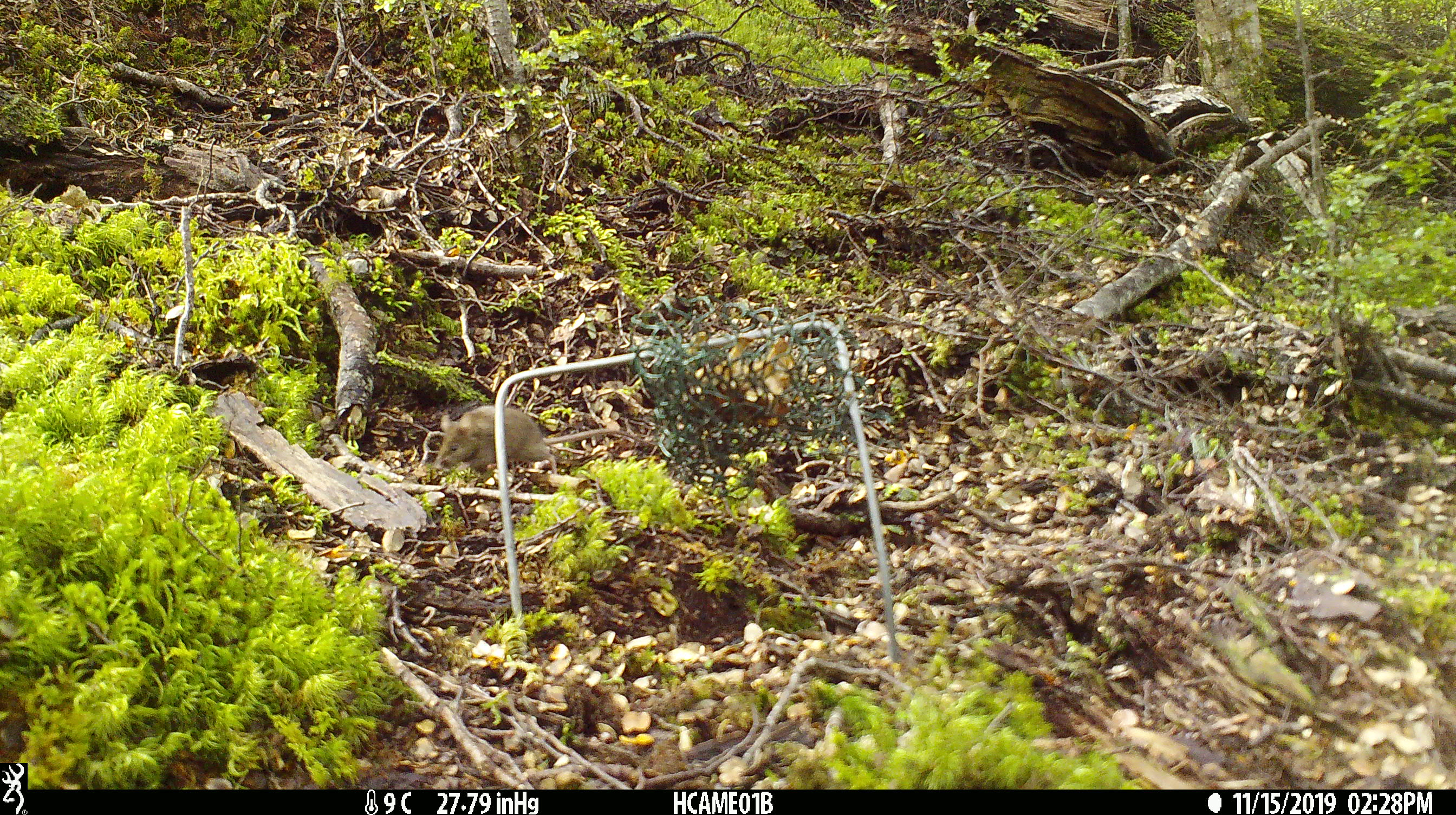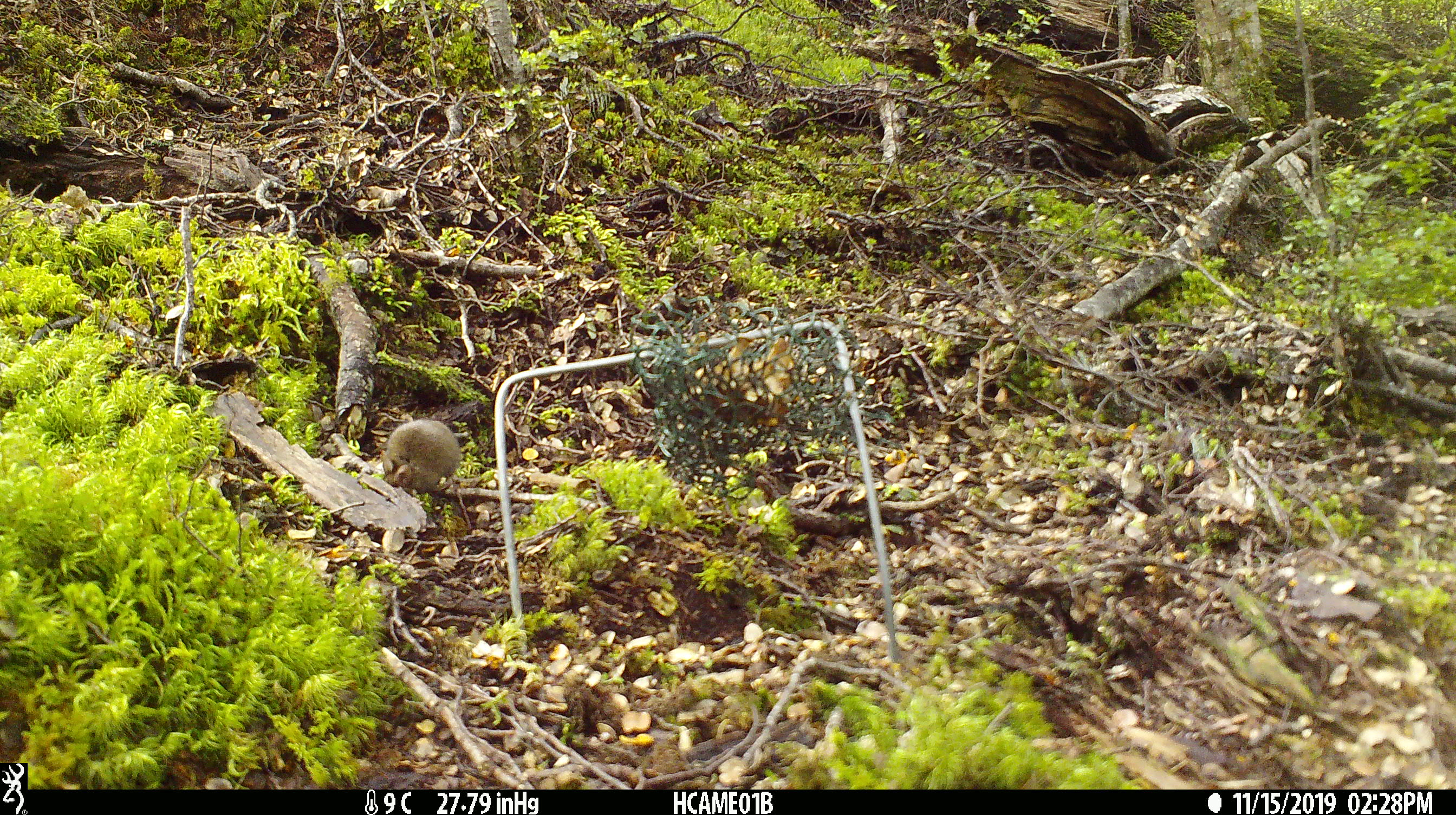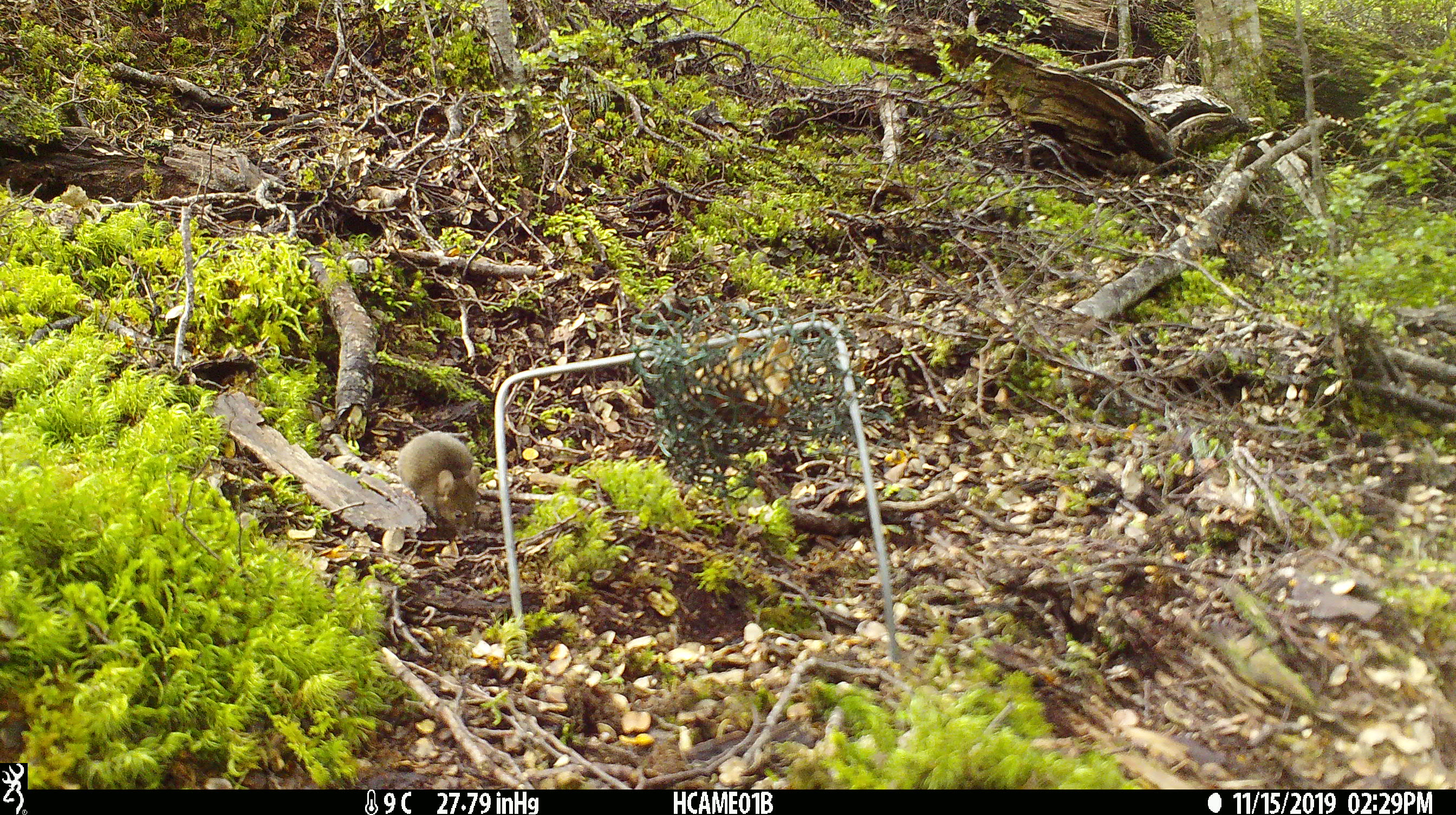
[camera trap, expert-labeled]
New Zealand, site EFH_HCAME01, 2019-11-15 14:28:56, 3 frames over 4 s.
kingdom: Animalia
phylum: Chordata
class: Mammalia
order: Rodentia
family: Muridae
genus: Mus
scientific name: Mus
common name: mouse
Mouse (Mus).